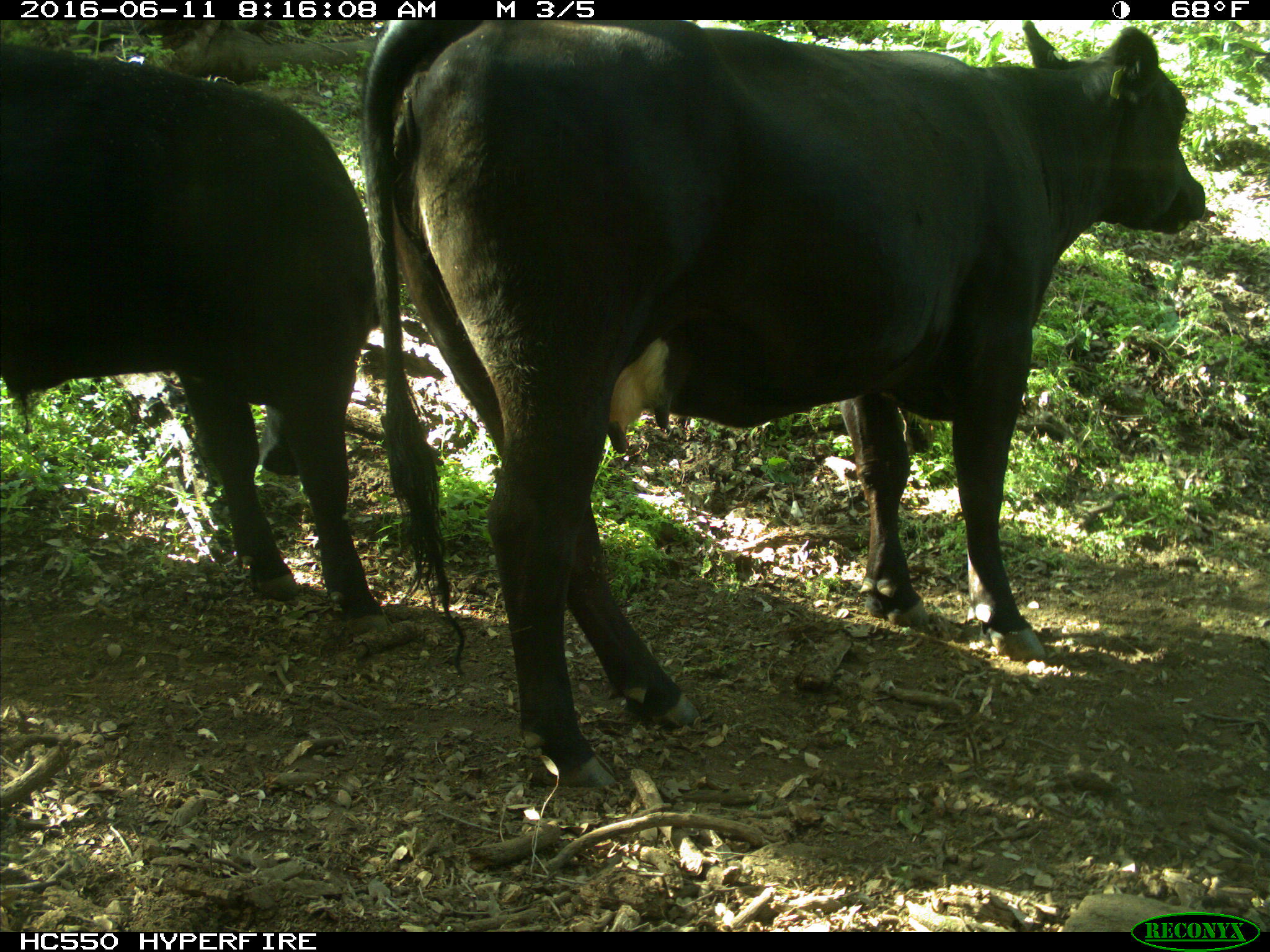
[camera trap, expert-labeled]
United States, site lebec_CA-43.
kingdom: Animalia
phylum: Chordata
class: Mammalia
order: Artiodactyla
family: Bovidae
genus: Bos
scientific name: Bos taurus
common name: domestic cow